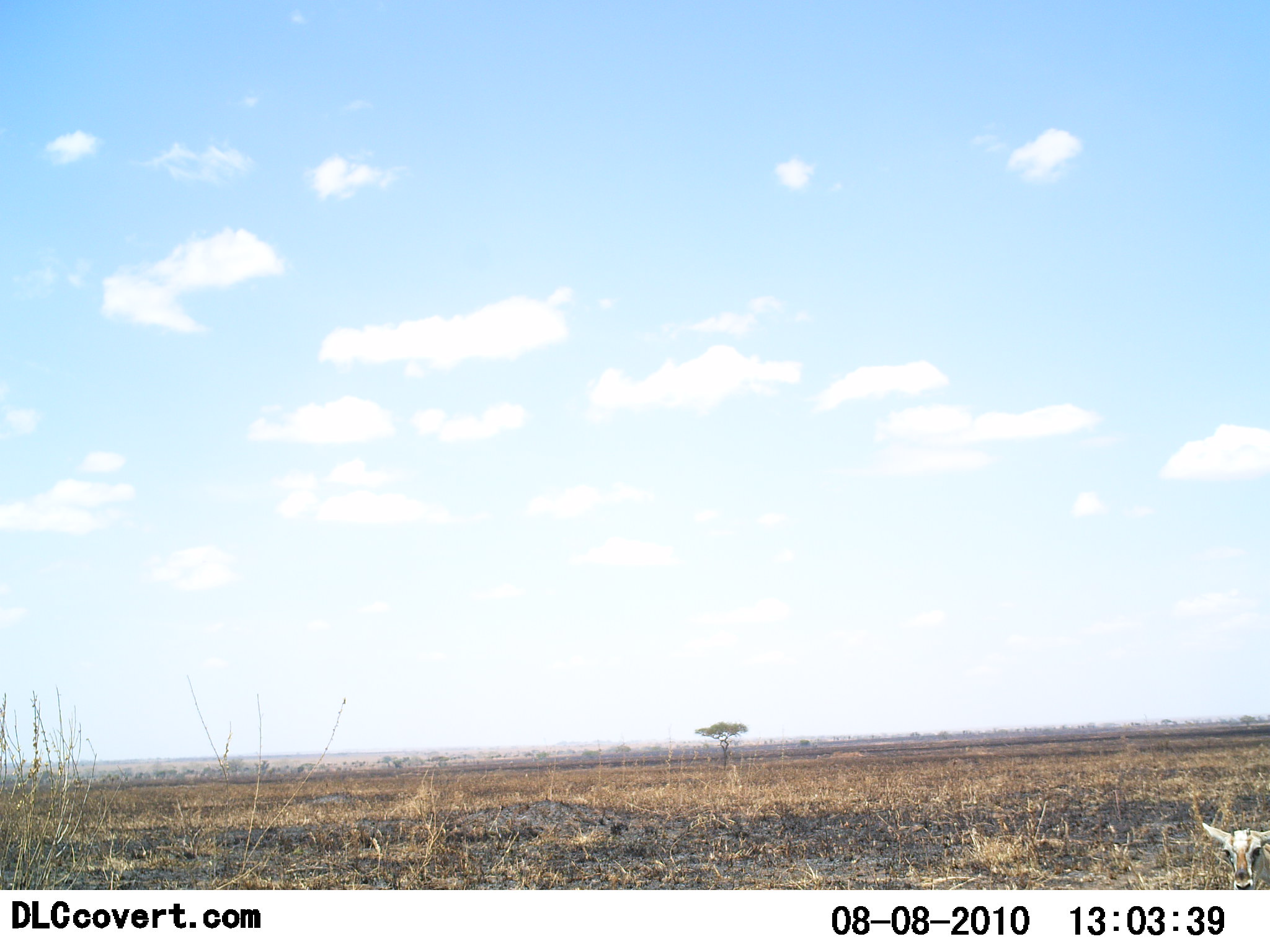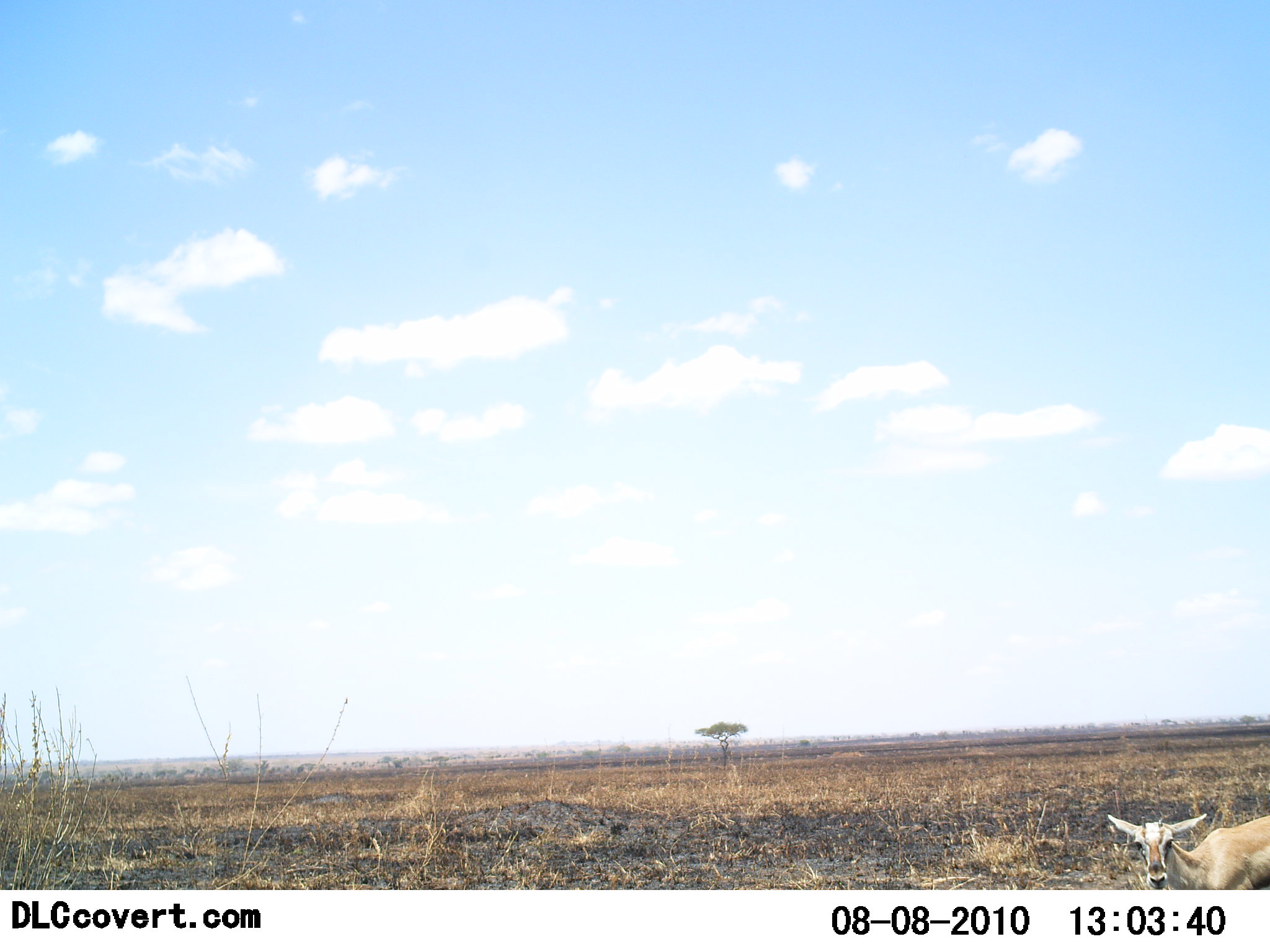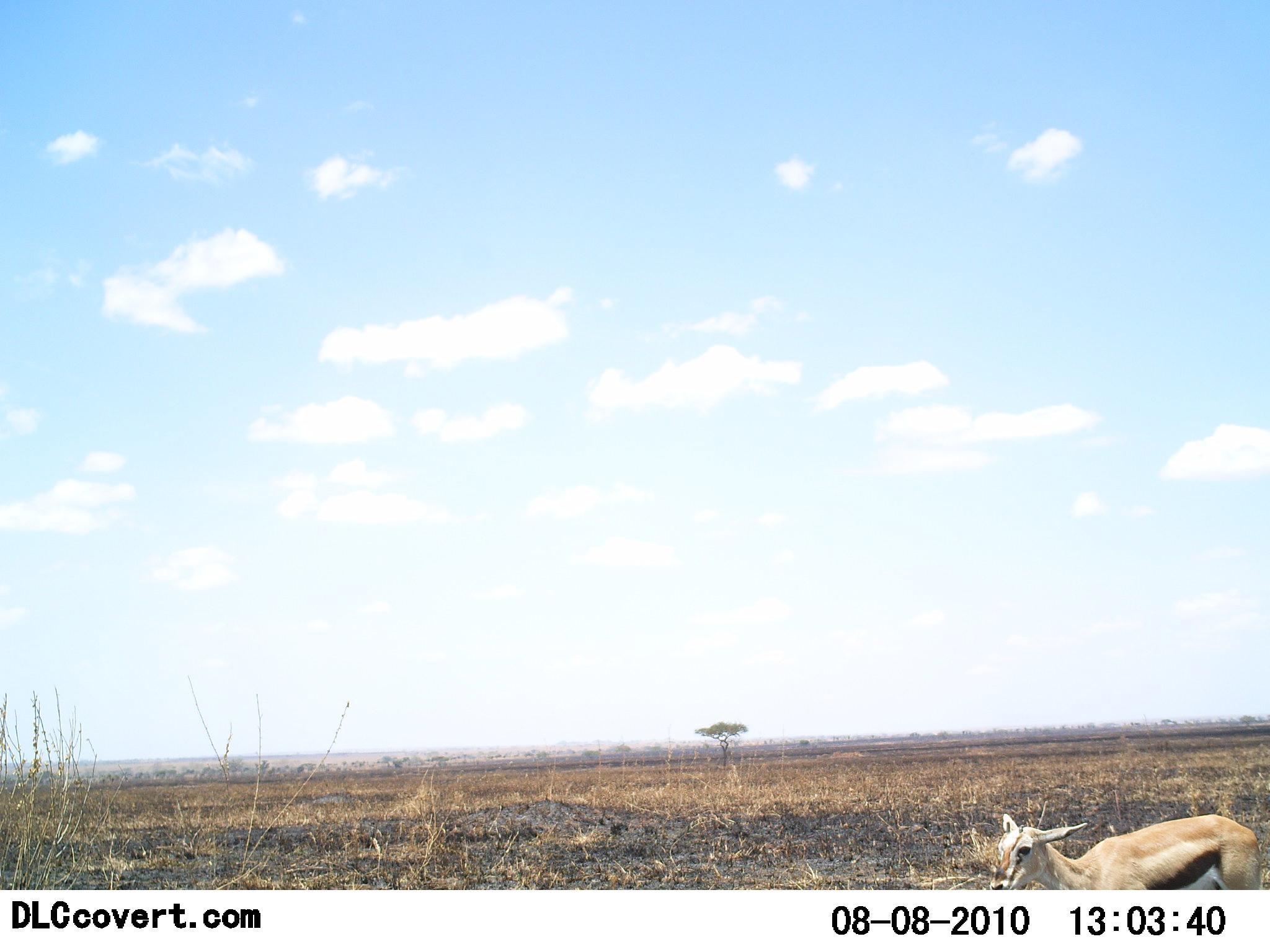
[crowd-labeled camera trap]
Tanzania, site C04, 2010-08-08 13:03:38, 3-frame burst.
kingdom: Animalia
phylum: Chordata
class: Mammalia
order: Artiodactyla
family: Bovidae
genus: Eudorcas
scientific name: Eudorcas thomsonii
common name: thomson's gazelle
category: gazellethomsons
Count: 1.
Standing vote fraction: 27%.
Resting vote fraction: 0%.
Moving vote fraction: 73%.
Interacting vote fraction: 0%.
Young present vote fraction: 9%.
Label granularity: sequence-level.